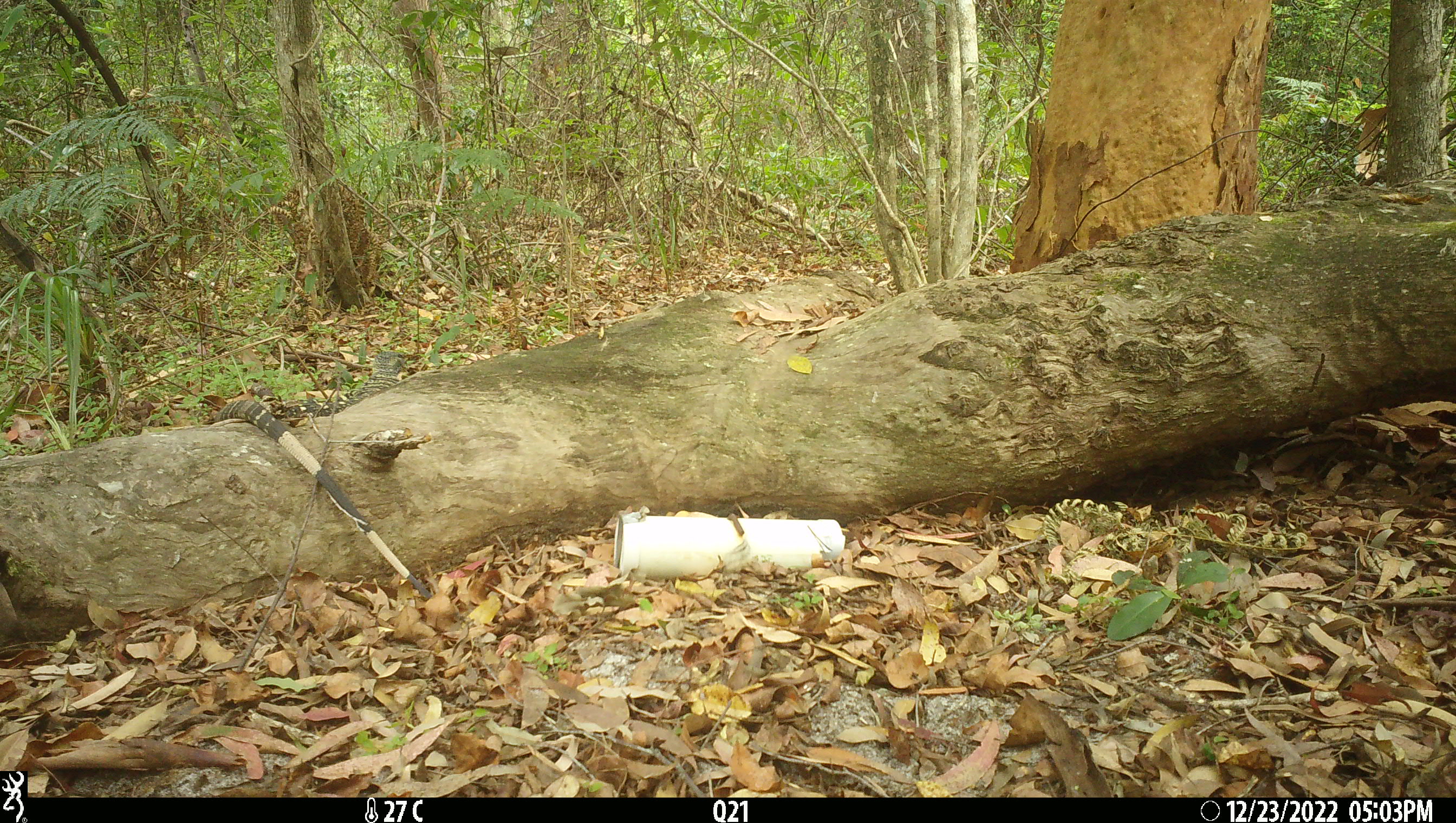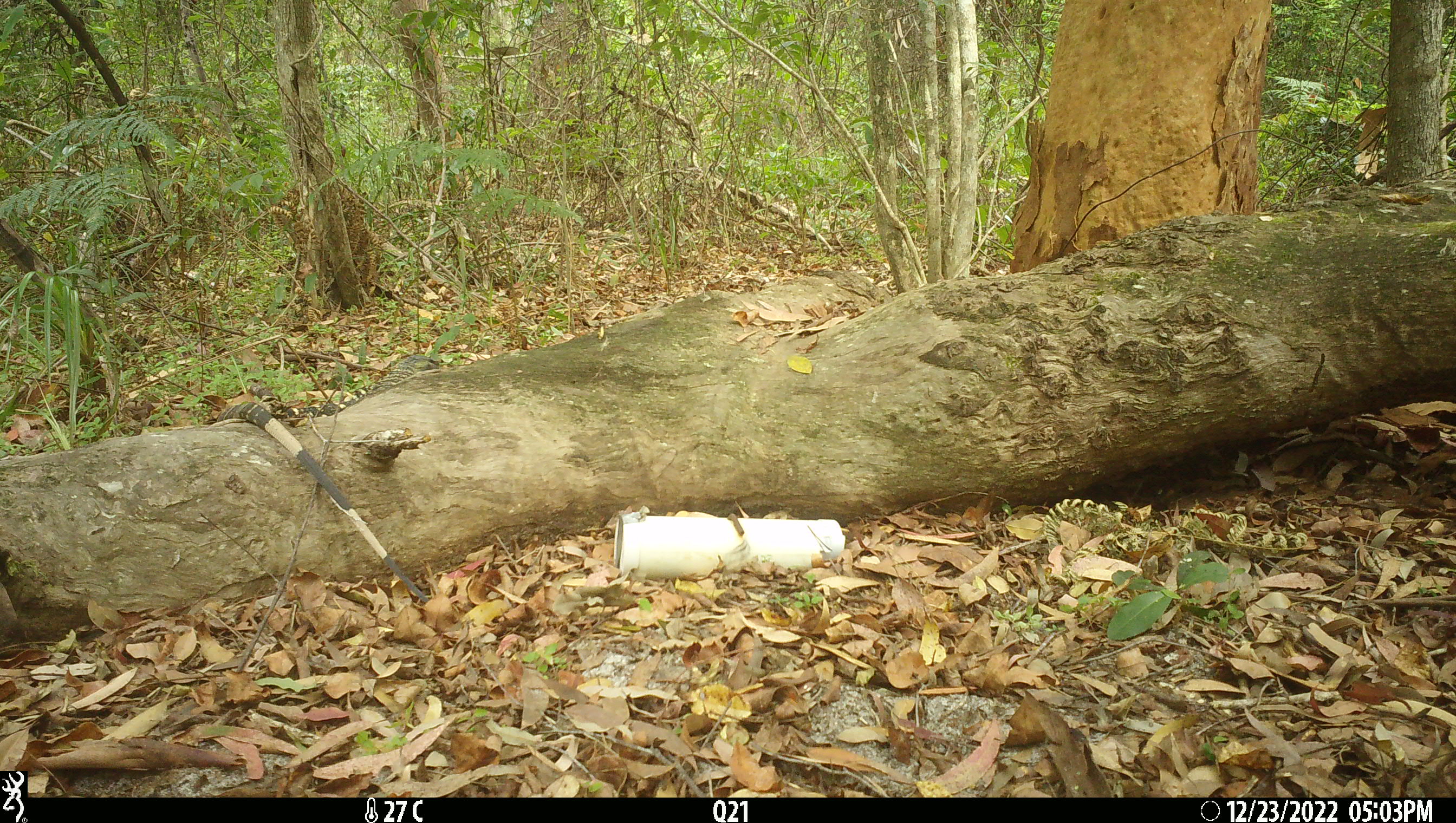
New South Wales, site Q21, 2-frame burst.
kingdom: Animalia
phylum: Chordata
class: Reptilia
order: Squamata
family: Varanidae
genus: Varanus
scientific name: Varanus varius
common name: lace monitor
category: goanna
Goanna (lace monitor) (Varanus varius).